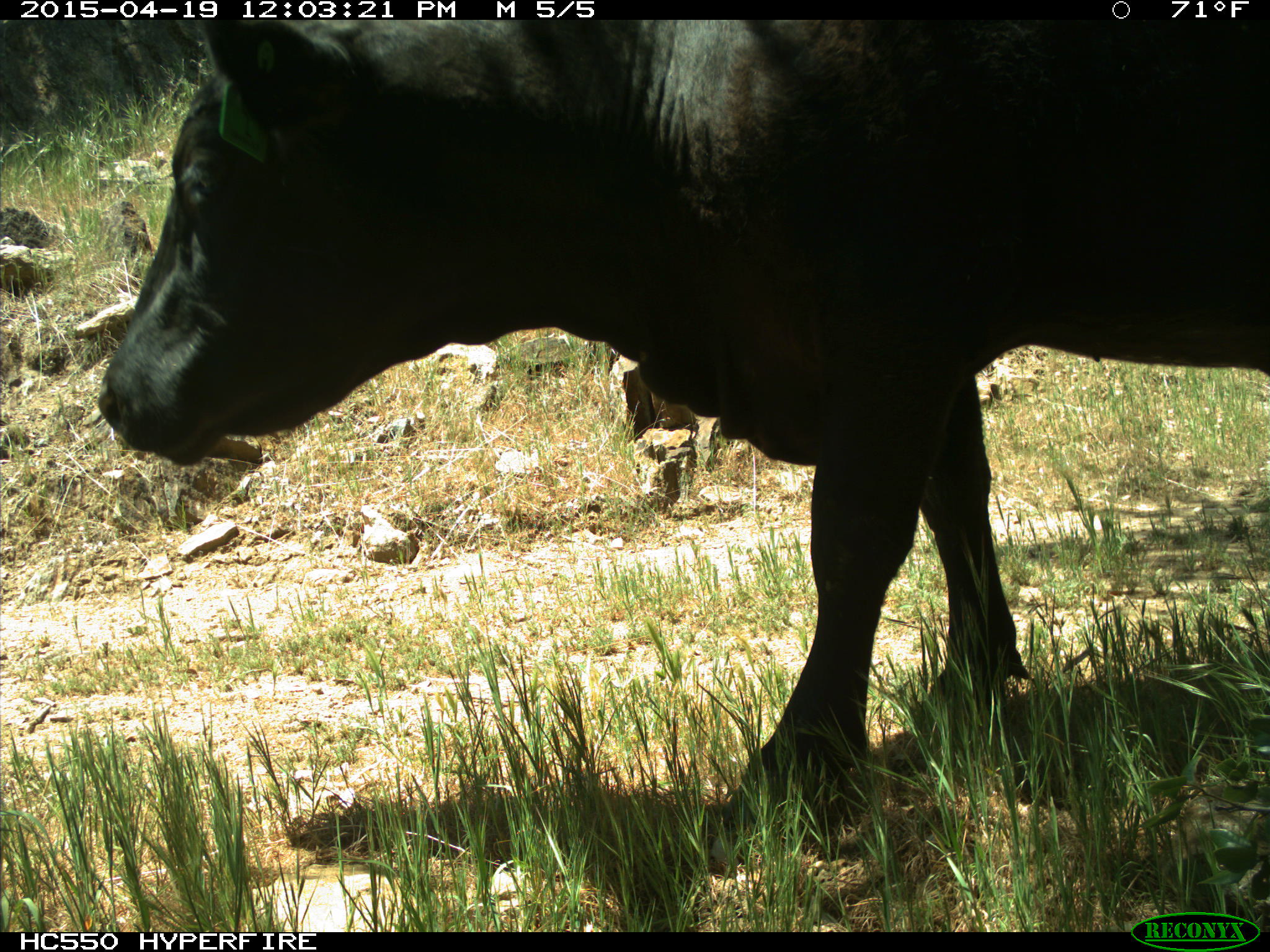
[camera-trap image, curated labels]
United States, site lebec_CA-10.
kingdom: Animalia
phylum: Chordata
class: Mammalia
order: Artiodactyla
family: Bovidae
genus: Bos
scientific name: Bos taurus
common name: domestic cow